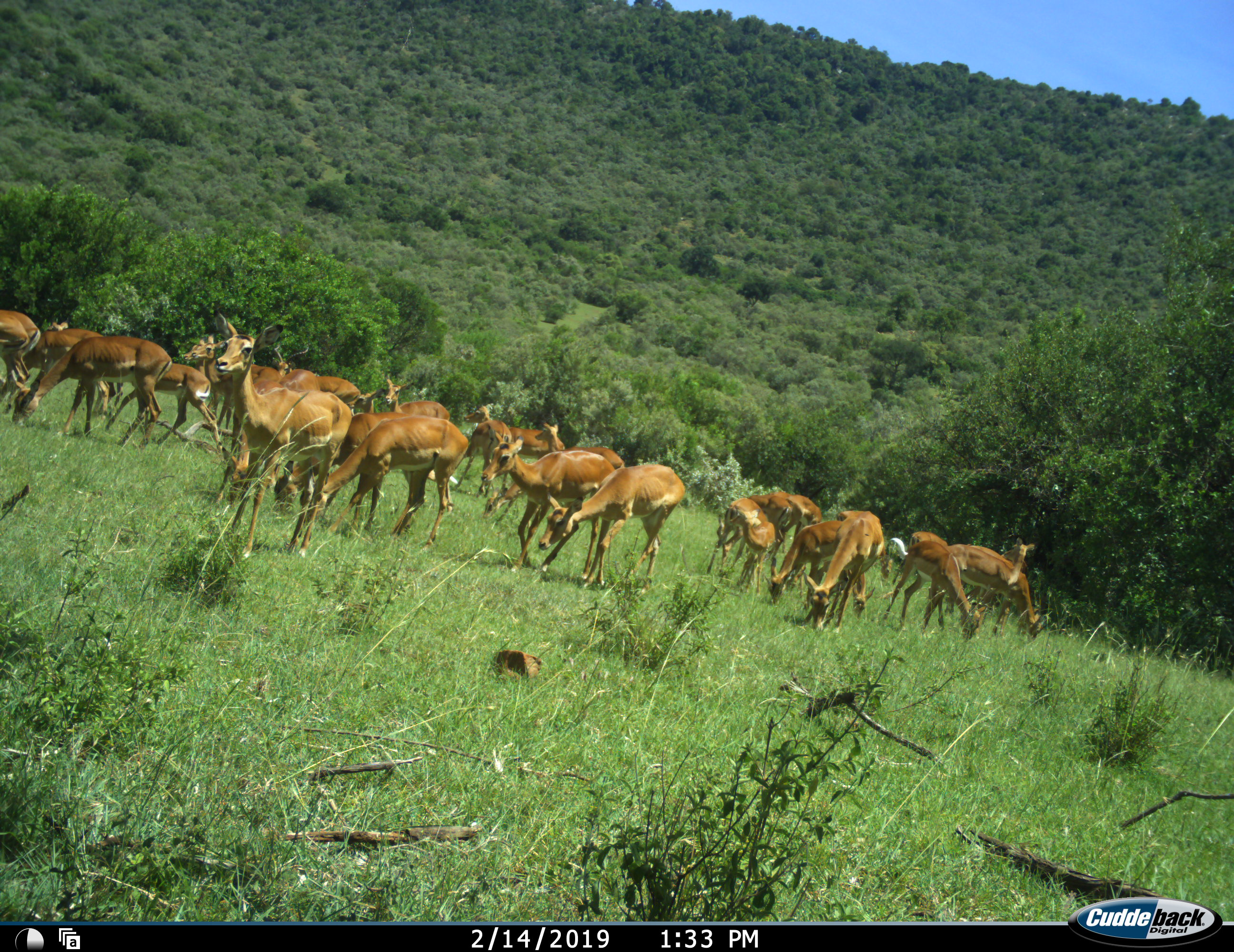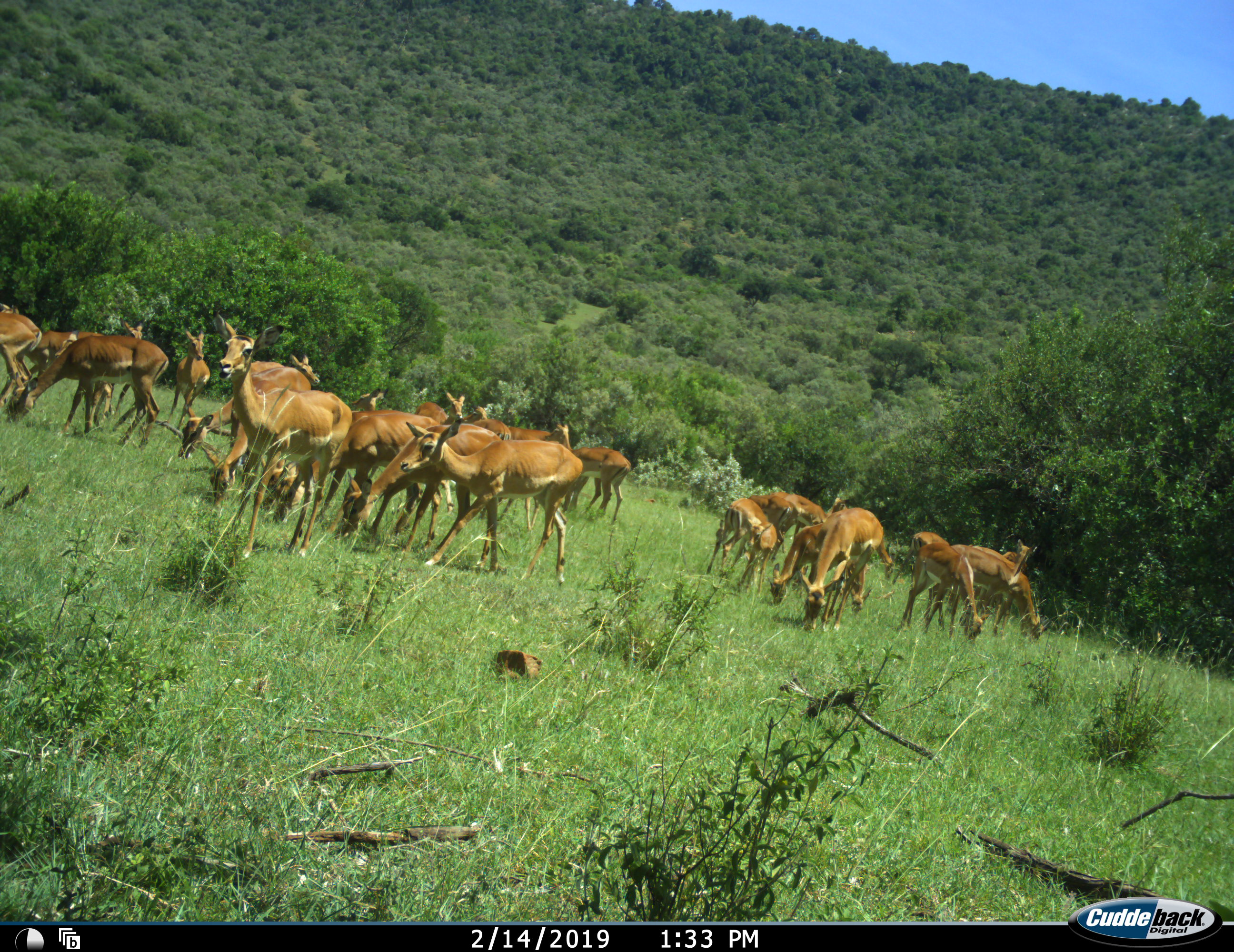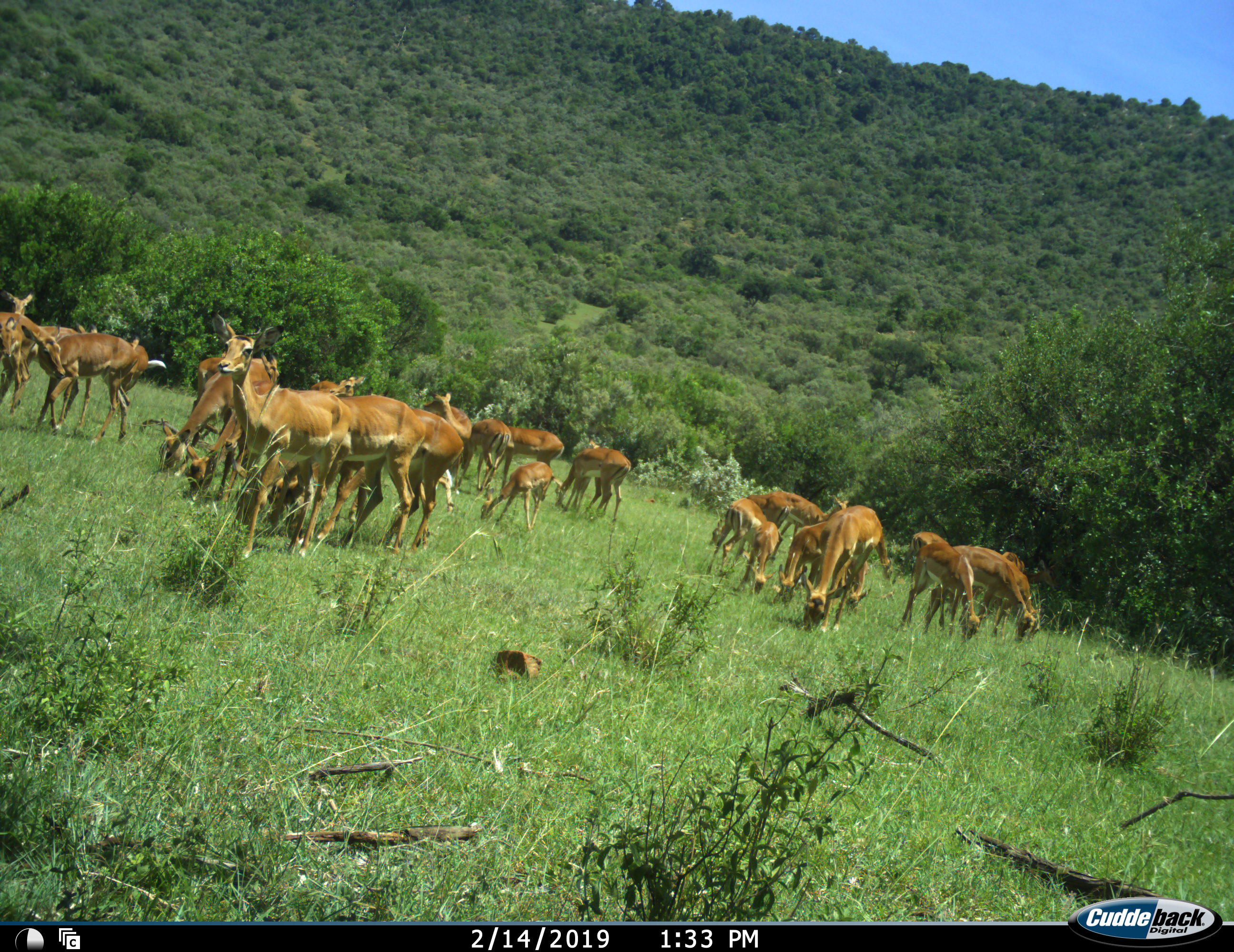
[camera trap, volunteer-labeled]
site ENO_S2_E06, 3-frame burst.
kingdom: Animalia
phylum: Chordata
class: Mammalia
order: Artiodactyla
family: Bovidae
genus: Aepyceros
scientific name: Aepyceros melampus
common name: impala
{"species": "impala (Aepyceros melampus)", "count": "11-50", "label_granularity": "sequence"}